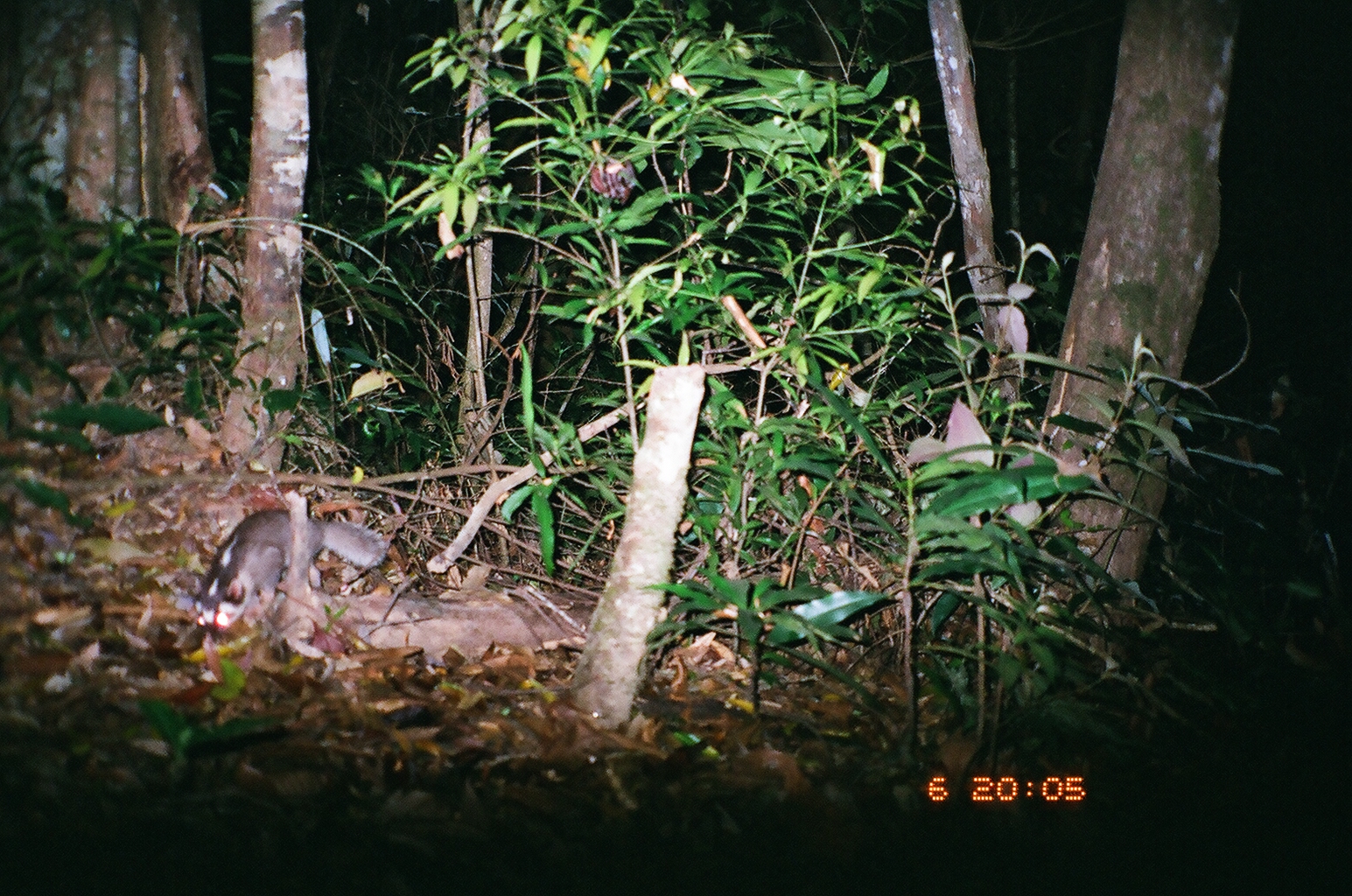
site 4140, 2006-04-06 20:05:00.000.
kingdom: Animalia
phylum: Chordata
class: Mammalia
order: Carnivora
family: Mustelidae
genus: Melogale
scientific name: Melogale everetti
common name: bornean ferret badger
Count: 1.